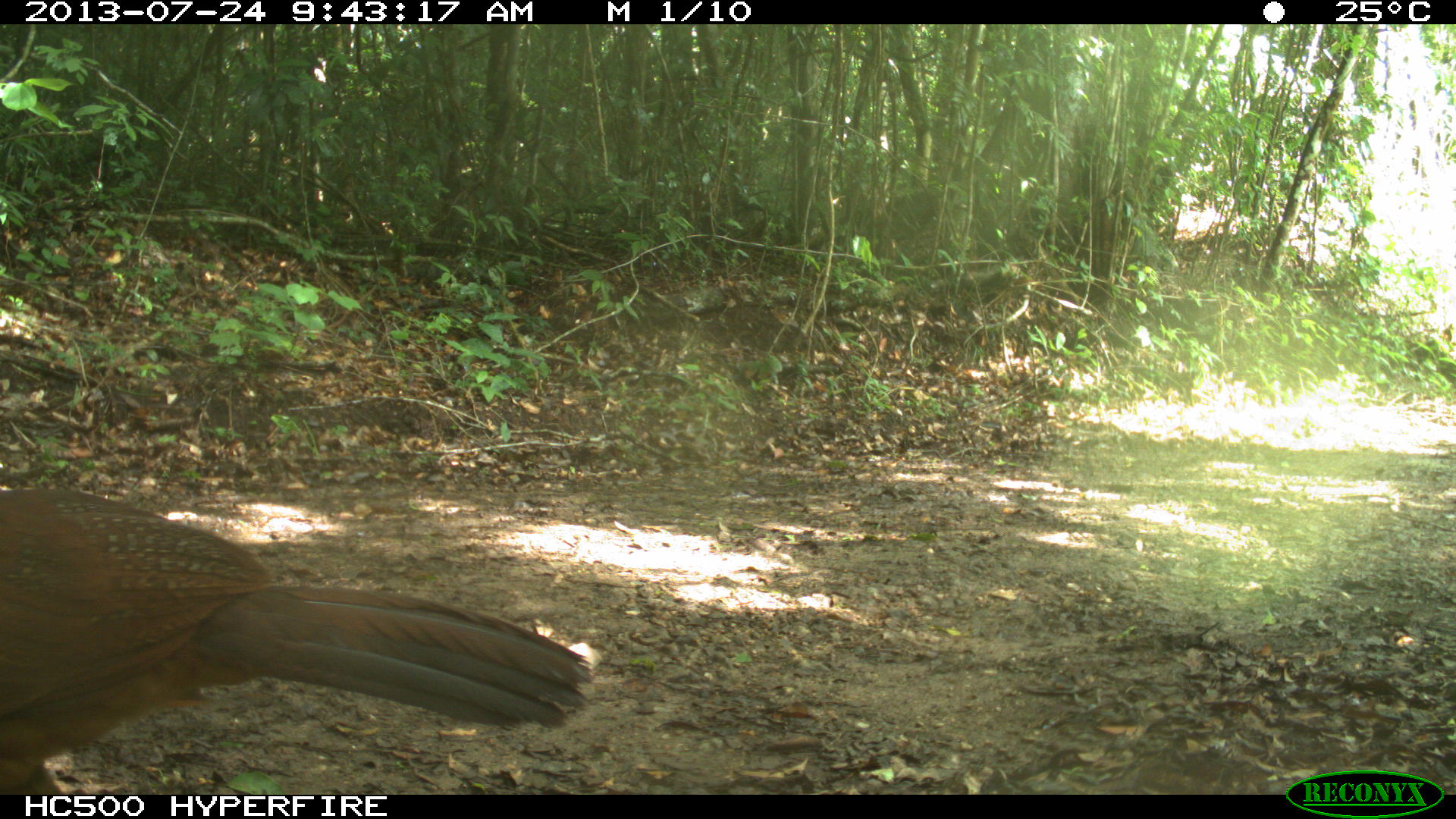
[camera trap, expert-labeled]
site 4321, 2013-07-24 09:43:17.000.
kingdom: Animalia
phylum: Chordata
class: Aves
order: Galliformes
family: Cracidae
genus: Crax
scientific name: Crax rubra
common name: great curassow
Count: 1.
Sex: female.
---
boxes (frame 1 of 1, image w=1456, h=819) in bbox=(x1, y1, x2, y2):
crax rubra: bbox=(0, 488, 594, 795)